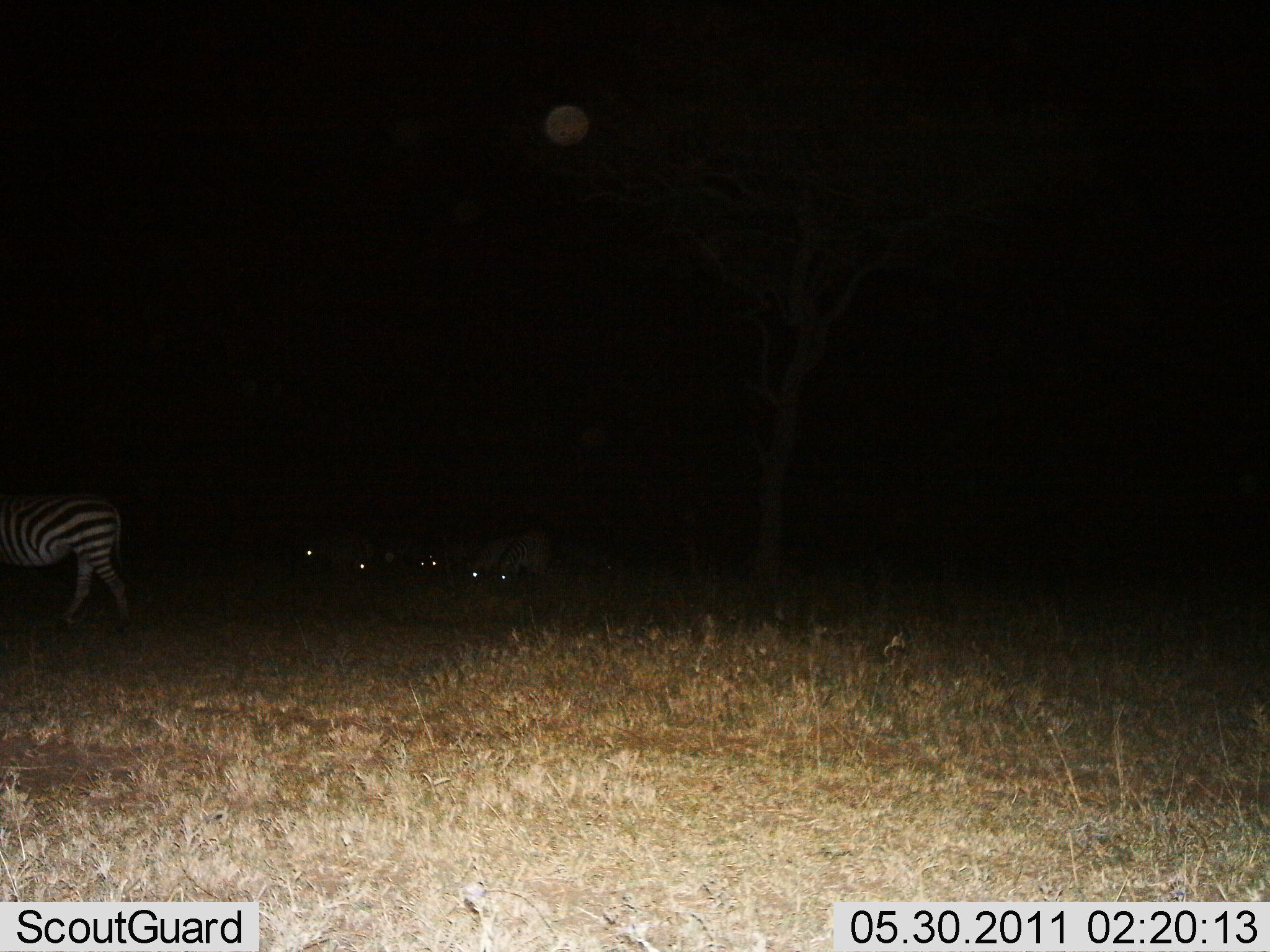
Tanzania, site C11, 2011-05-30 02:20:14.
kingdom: Animalia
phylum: Chordata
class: Mammalia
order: Perissodactyla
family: Equidae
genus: Equus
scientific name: Equus quagga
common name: plains zebra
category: zebra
Zebra (plains zebra) (Equus quagga), count 1. Behavior (volunteer vote fractions): standing 38%, resting 19%, moving 56%, interacting 0%. Young present (vote fraction): 0%. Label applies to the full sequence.